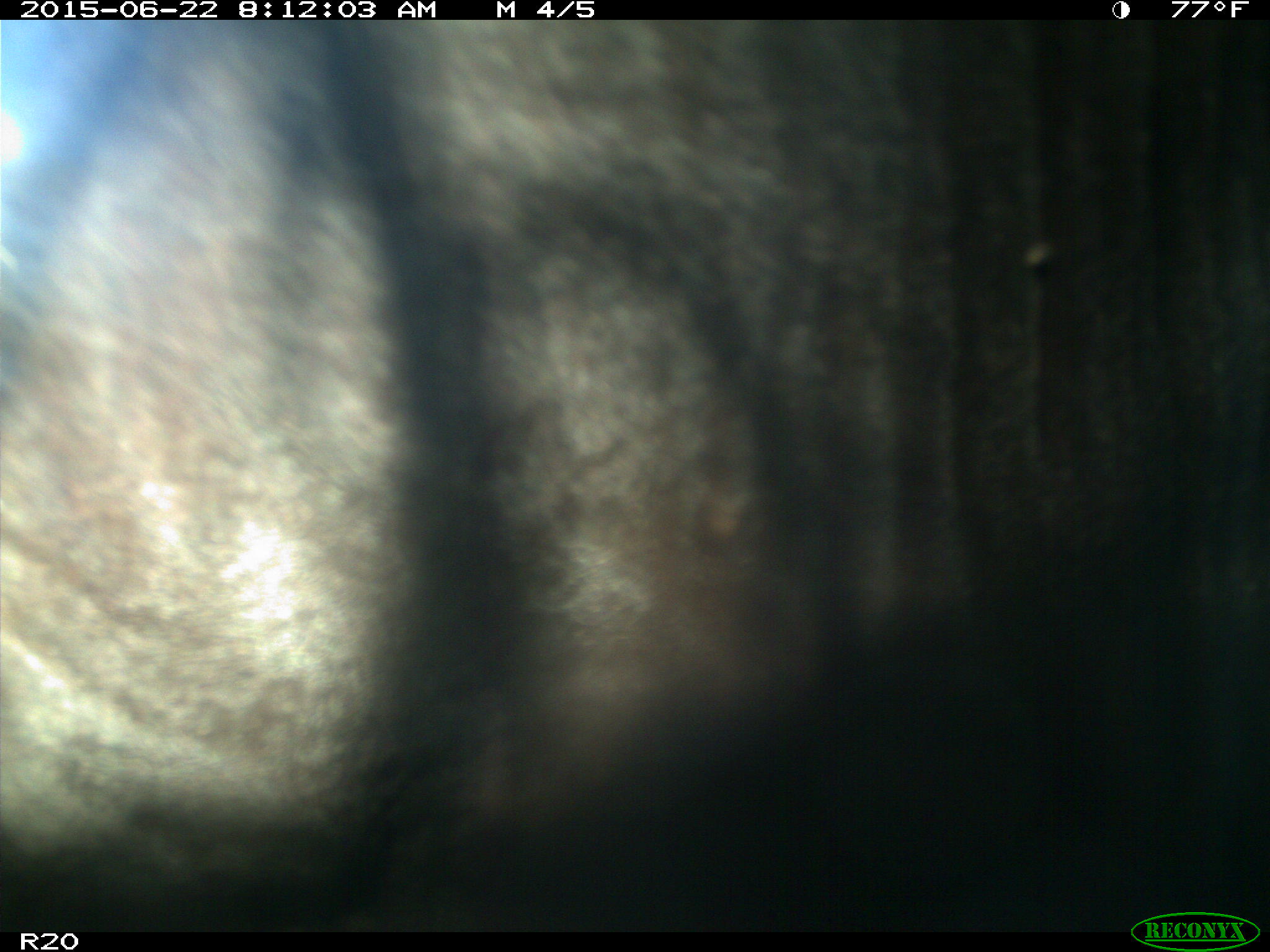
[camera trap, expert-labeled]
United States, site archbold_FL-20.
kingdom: Animalia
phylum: Chordata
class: Mammalia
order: Artiodactyla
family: Bovidae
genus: Bos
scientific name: Bos taurus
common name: domestic cow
Bos taurus (domestic cow).